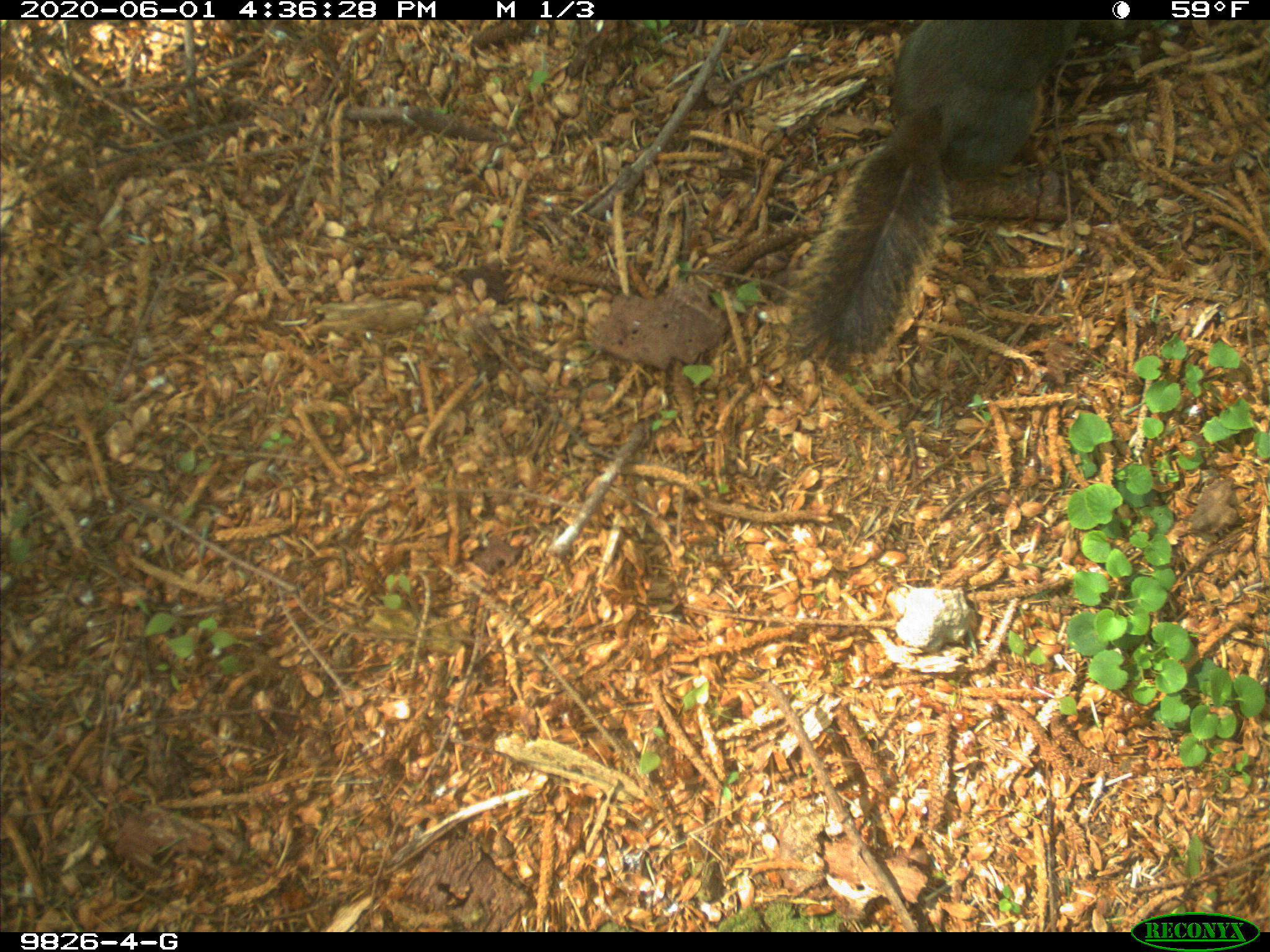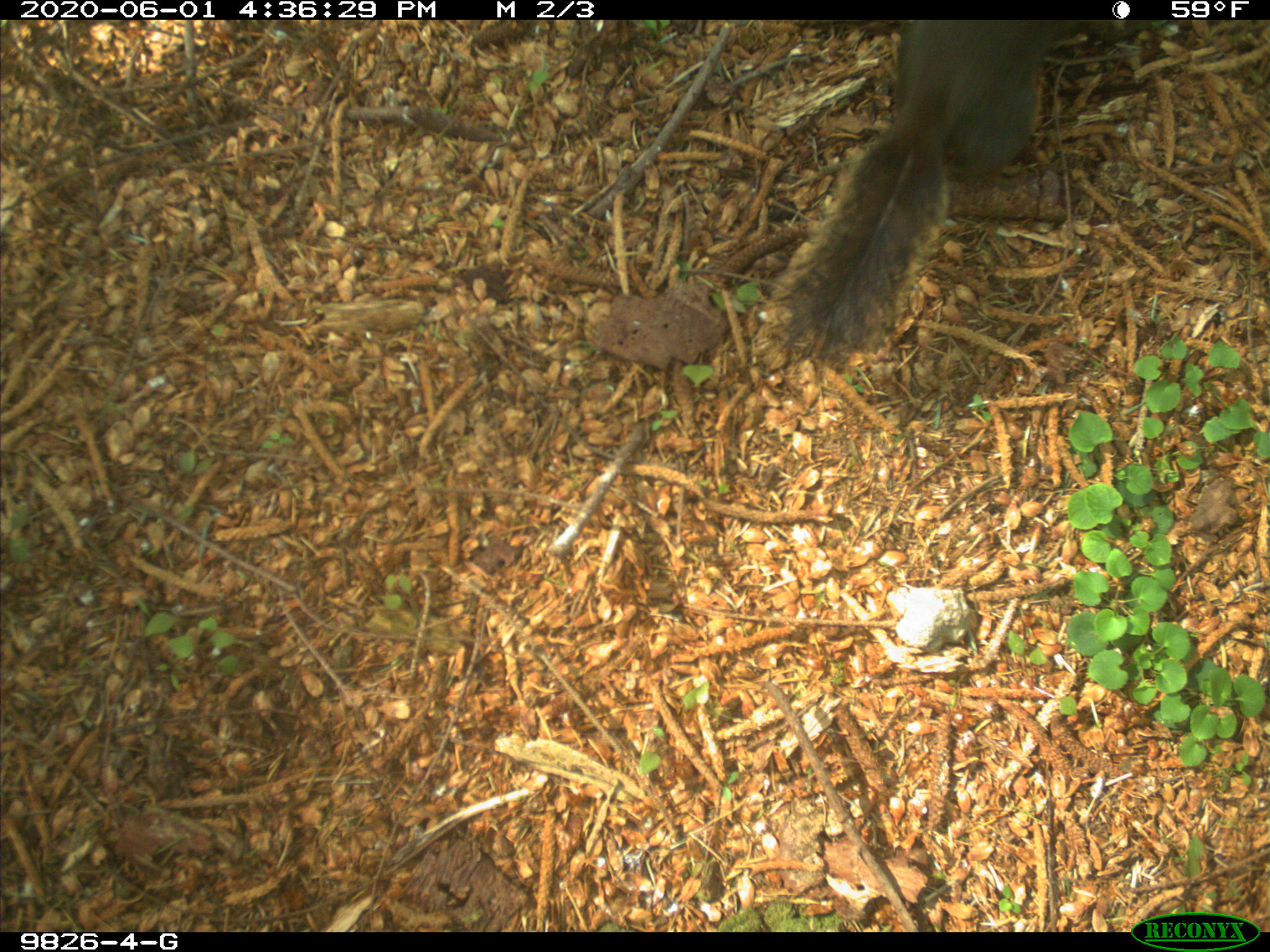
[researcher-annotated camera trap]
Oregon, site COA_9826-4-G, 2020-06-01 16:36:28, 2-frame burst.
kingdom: Animalia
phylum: Chordata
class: Mammalia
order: Rodentia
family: Sciuridae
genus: Tamiasciurus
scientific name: Tamiasciurus douglasii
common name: douglas squirrel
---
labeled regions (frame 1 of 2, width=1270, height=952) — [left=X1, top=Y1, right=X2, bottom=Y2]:
douglas squirrel: [left=791, top=20, right=1077, bottom=353]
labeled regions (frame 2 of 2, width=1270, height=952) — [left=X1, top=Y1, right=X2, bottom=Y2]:
douglas squirrel: [left=773, top=20, right=1065, bottom=355]